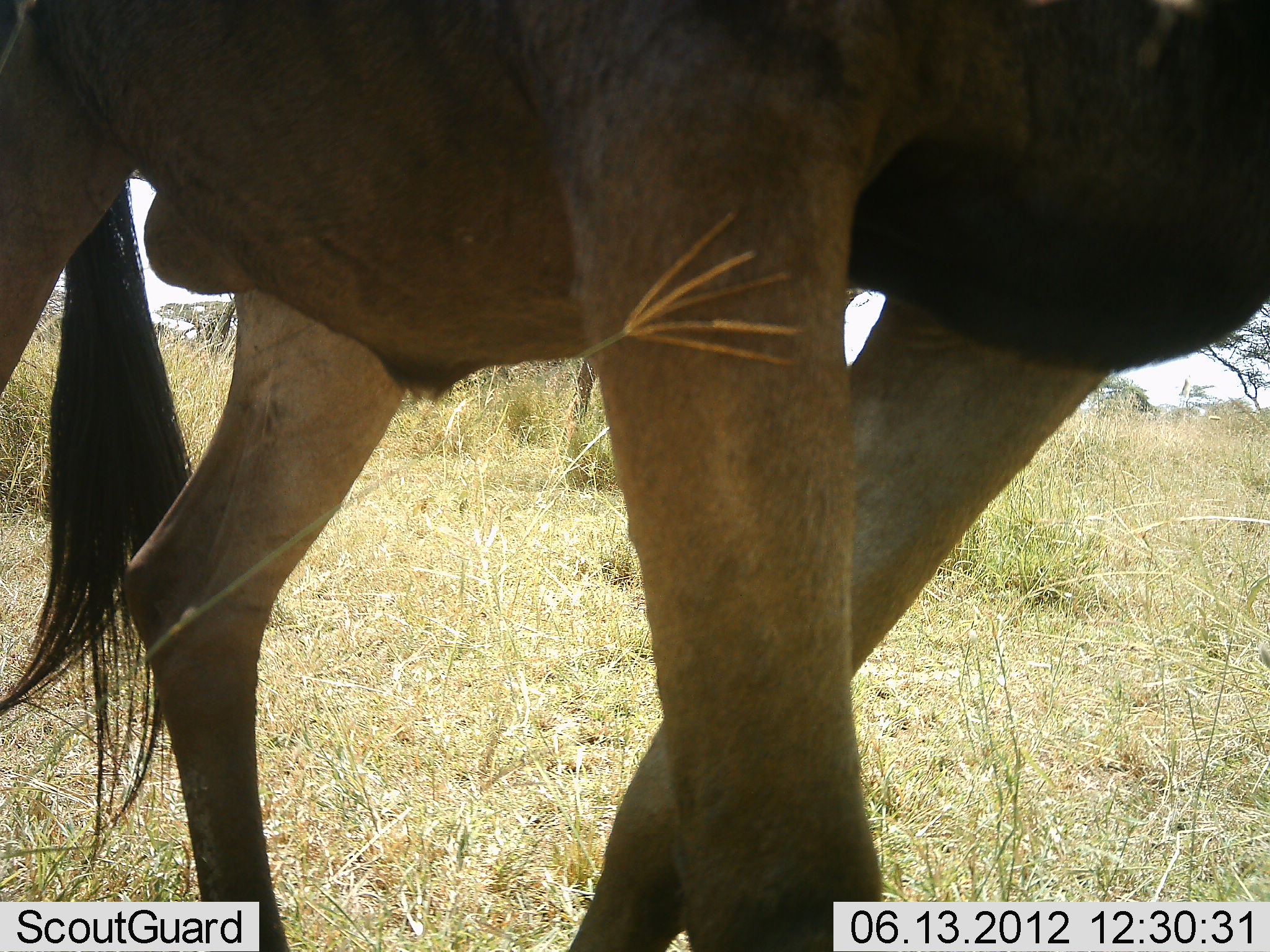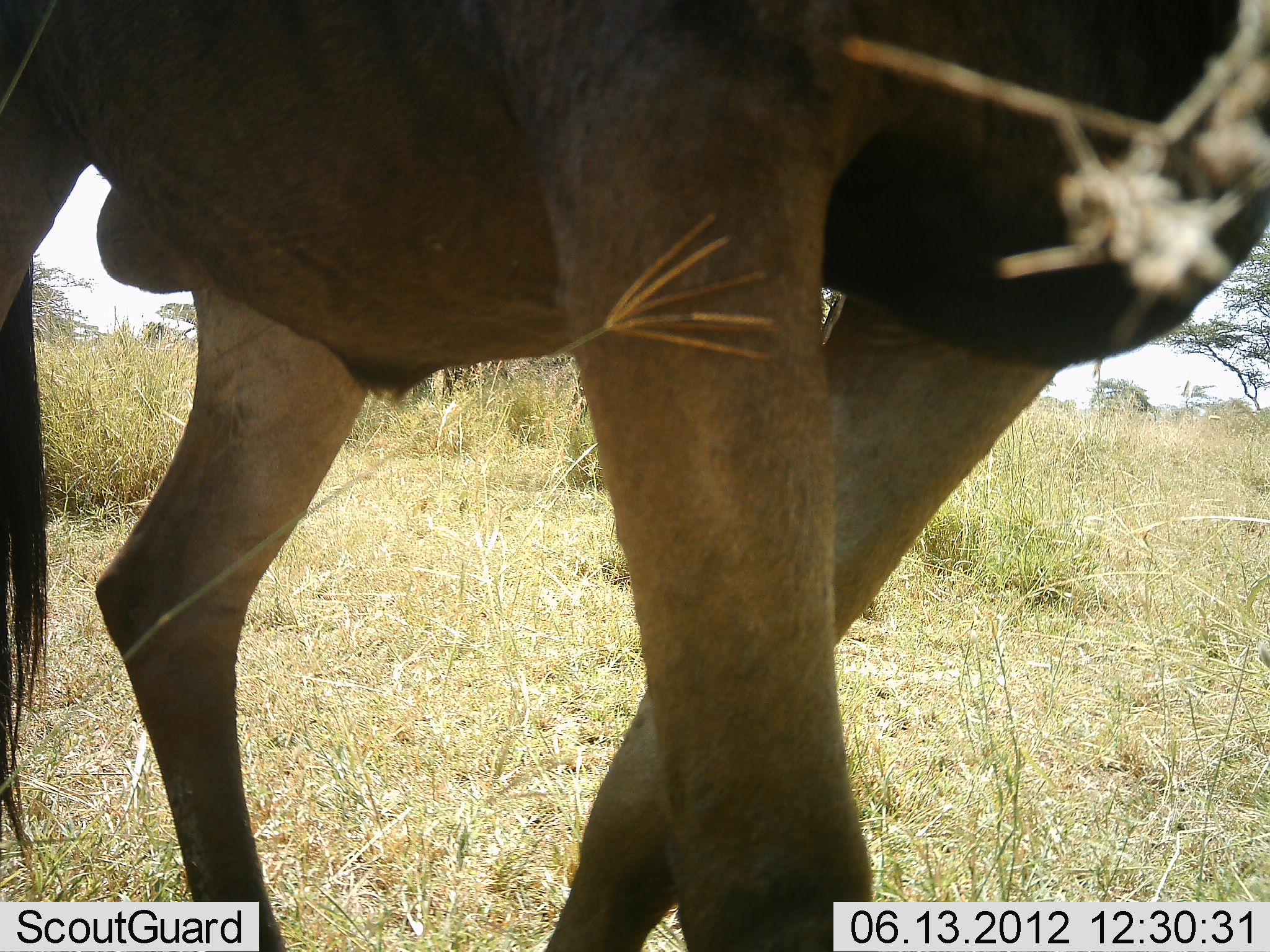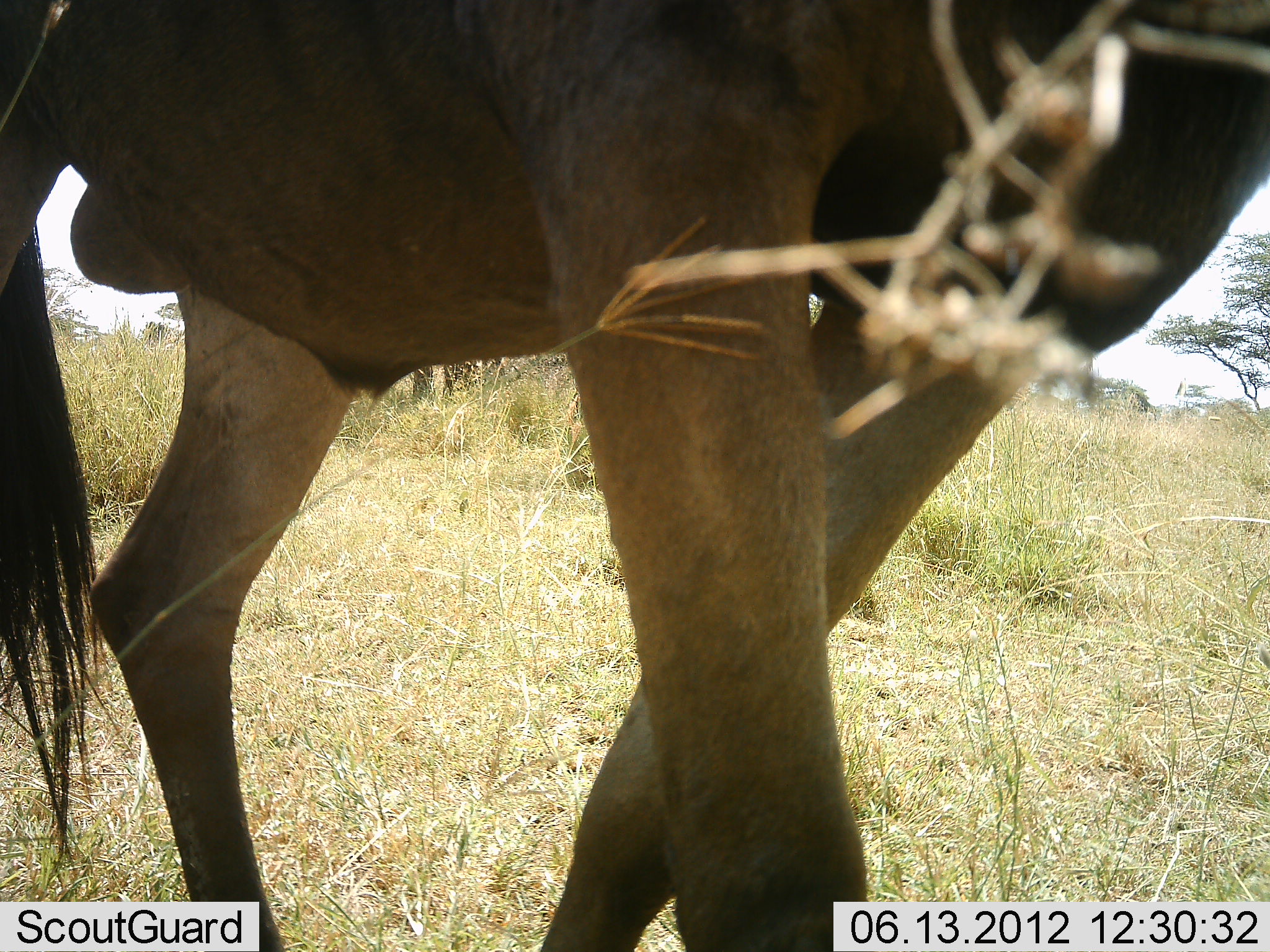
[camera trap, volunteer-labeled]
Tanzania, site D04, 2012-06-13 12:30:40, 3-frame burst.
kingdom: Animalia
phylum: Chordata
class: Mammalia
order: Artiodactyla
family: Bovidae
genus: Connochaetes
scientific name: Connochaetes taurinus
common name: blue wildebeest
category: wildebeest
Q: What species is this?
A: Wildebeest (blue wildebeest) (Connochaetes taurinus).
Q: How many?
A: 1.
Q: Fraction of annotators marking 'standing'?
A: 60%.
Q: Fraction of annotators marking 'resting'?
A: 0%.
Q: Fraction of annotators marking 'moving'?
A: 20%.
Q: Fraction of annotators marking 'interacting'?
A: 0%.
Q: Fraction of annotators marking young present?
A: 0%.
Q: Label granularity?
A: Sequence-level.